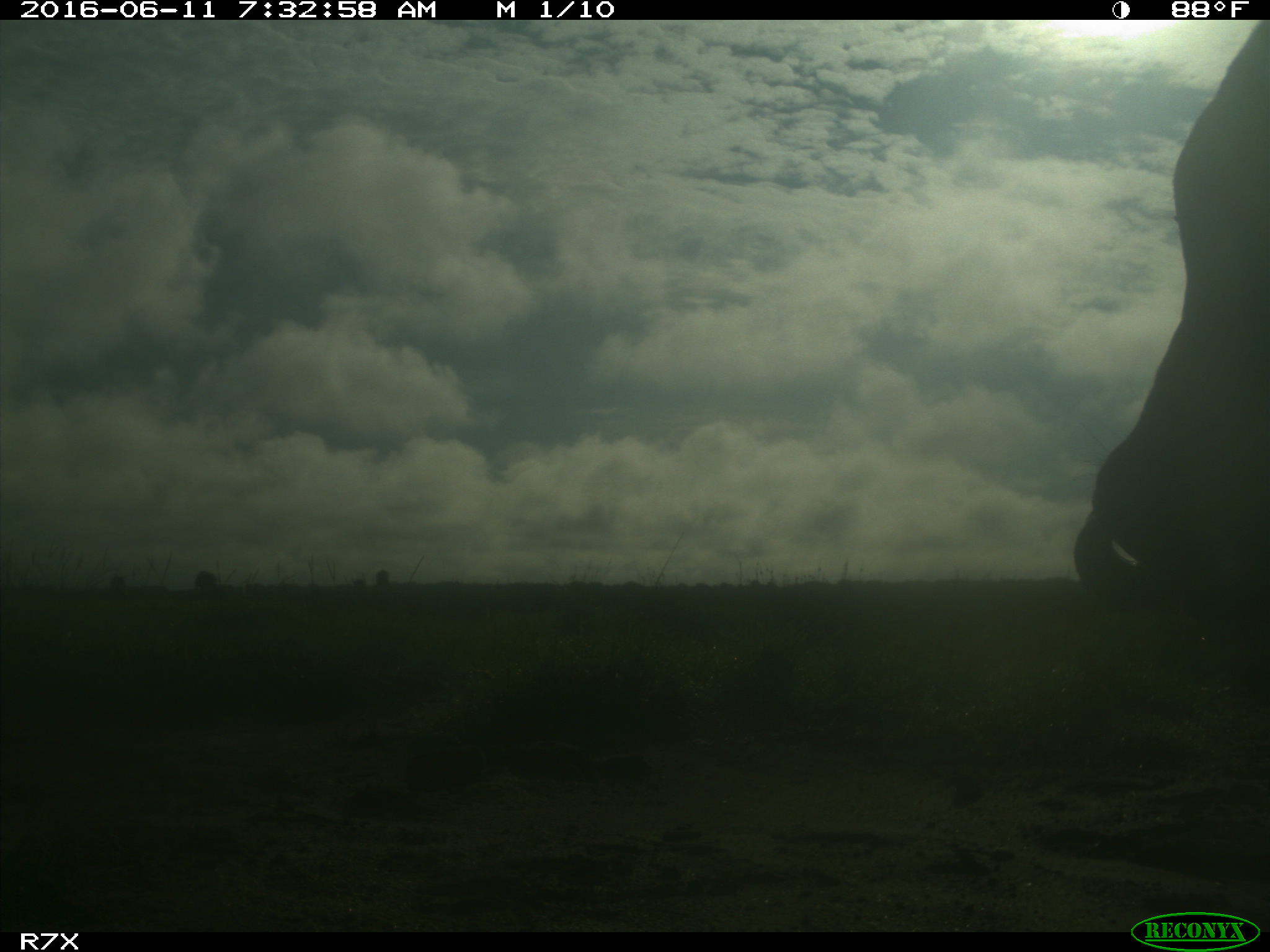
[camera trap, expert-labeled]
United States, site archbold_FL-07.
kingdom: Animalia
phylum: Chordata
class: Mammalia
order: Artiodactyla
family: Bovidae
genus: Bos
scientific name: Bos taurus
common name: domestic cow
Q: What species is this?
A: Bos taurus (domestic cow).